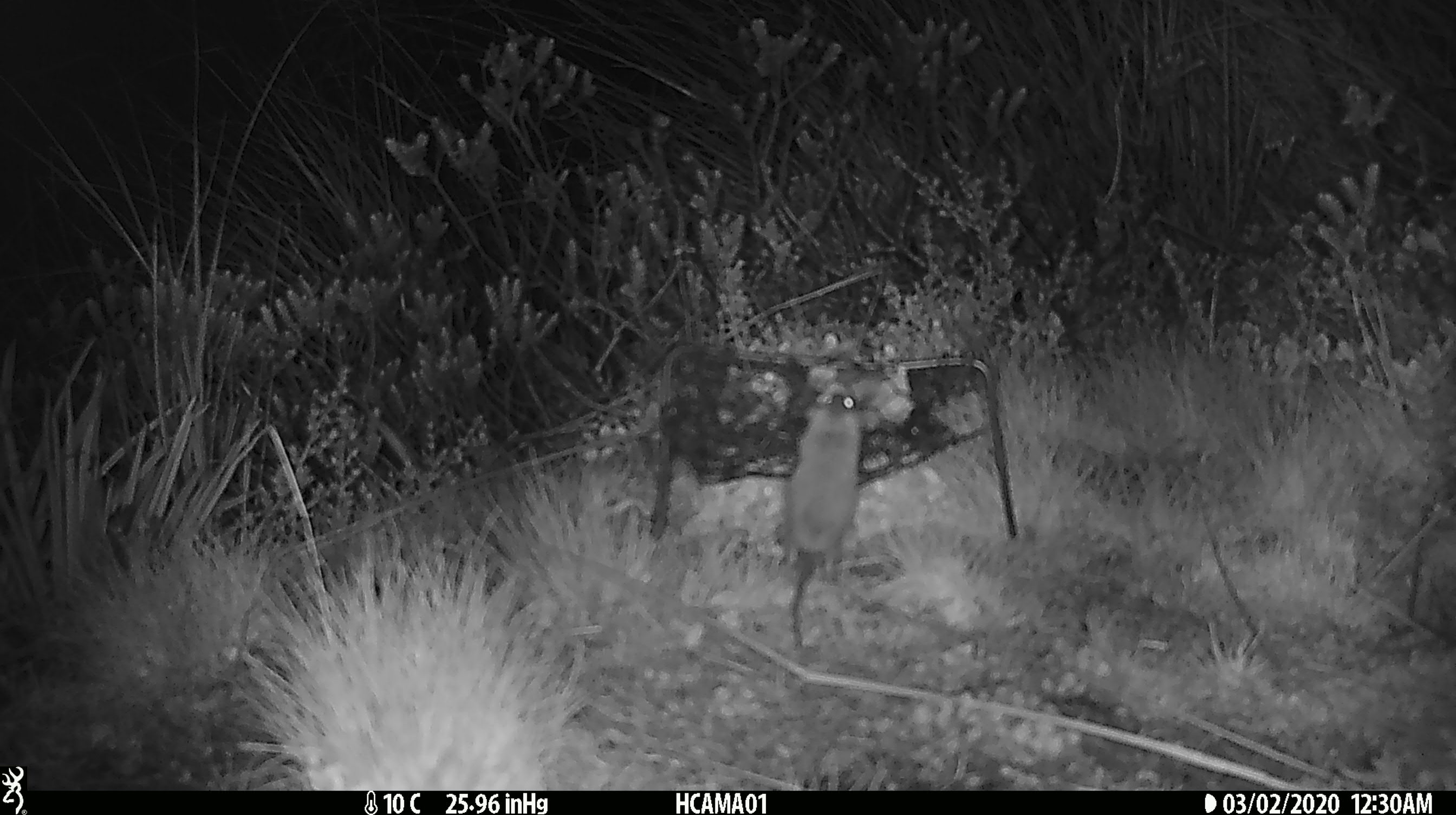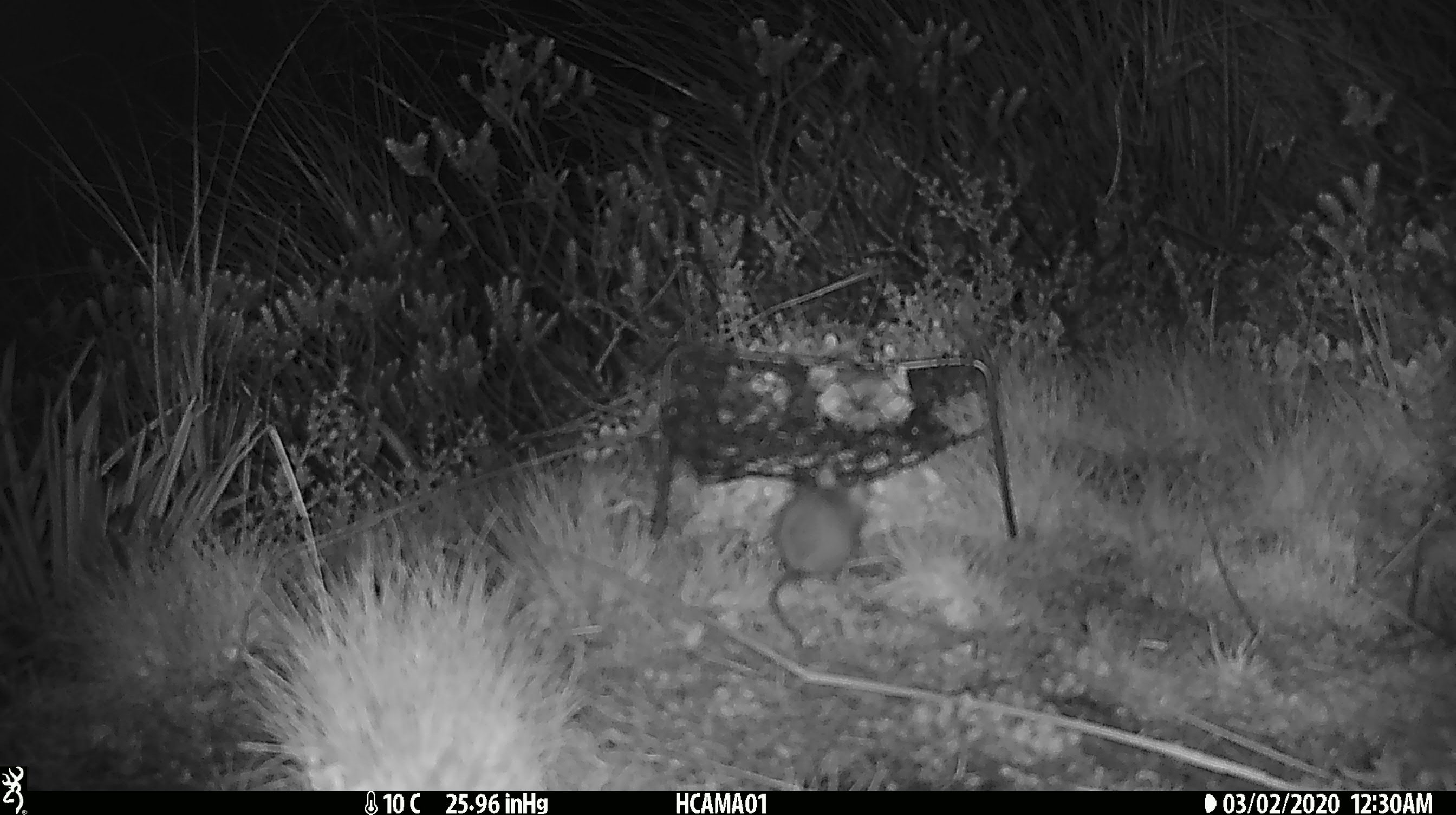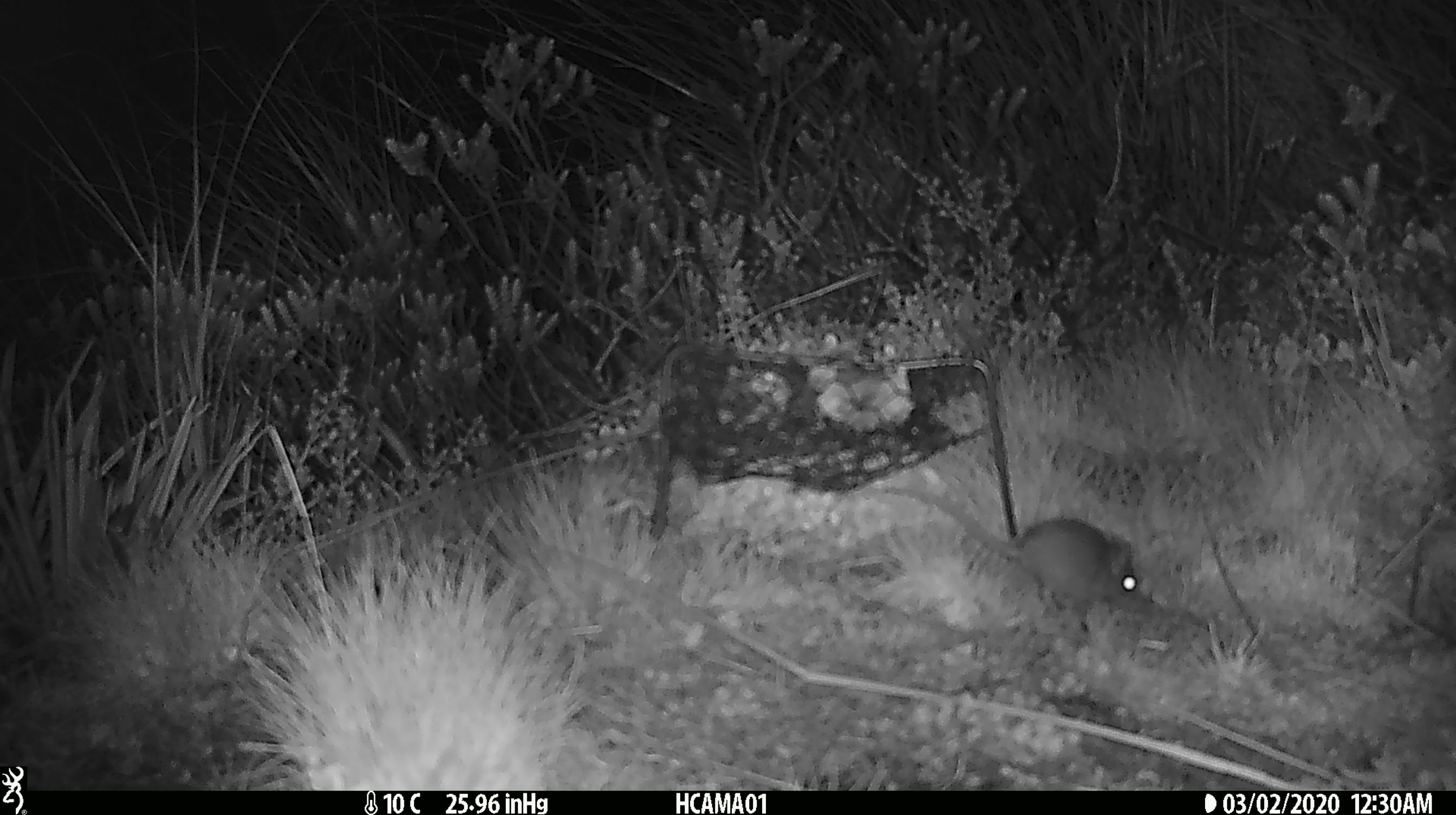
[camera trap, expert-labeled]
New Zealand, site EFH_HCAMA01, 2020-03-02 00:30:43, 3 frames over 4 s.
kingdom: Animalia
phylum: Chordata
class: Mammalia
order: Rodentia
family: Muridae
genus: Mus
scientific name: Mus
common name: mouse